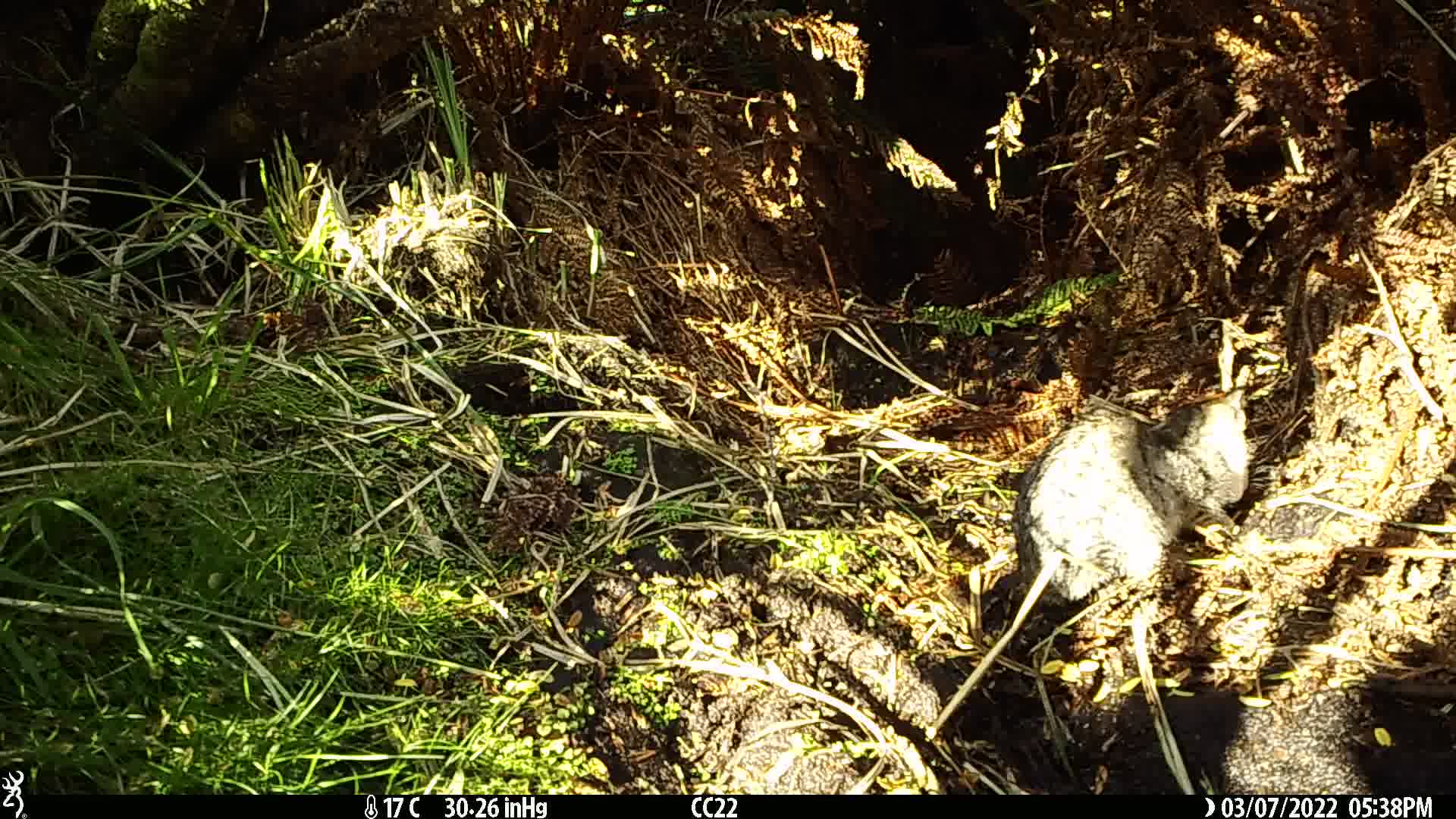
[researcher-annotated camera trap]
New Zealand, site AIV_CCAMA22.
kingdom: Animalia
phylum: Chordata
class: Mammalia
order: Carnivora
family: Felidae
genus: Felis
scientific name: Felis catus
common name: domestic cat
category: cat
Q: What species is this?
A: Cat (domestic cat) (Felis catus).